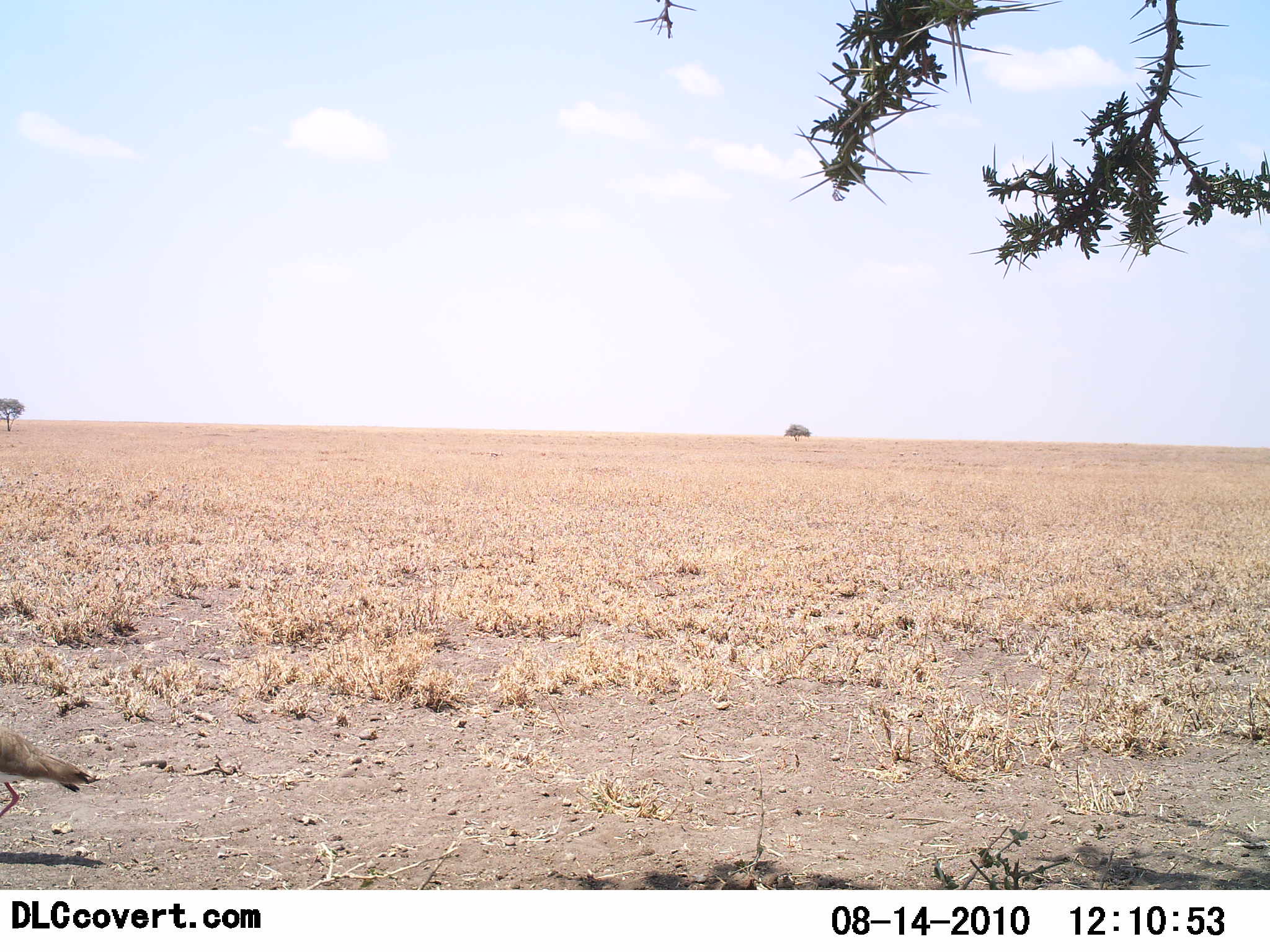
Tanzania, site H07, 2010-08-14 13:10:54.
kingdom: Animalia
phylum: Chordata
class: Aves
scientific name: Aves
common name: bird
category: otherbird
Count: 1.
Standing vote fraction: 44%.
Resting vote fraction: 0%.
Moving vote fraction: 56%.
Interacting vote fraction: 0%.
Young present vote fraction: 0%.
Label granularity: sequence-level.